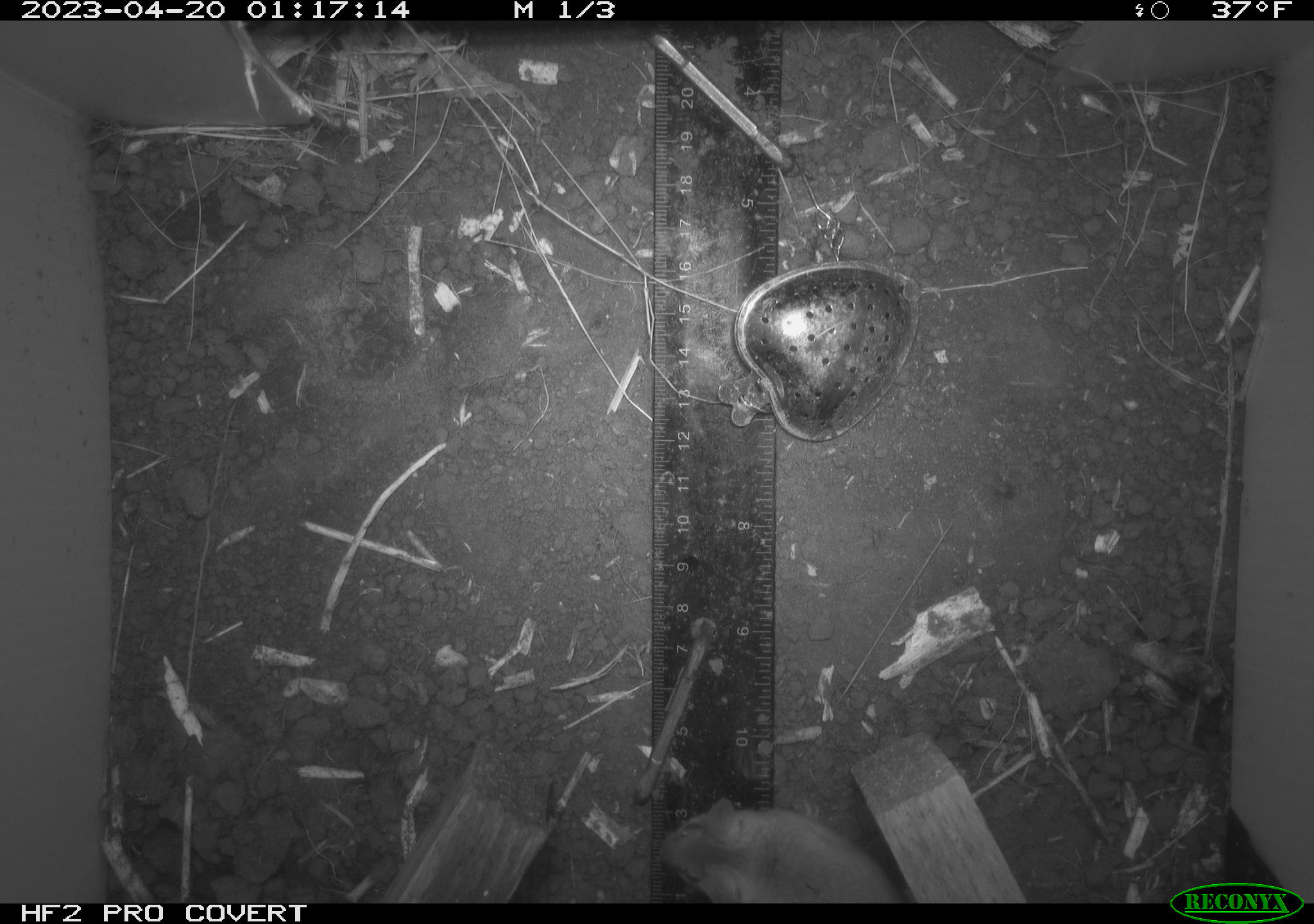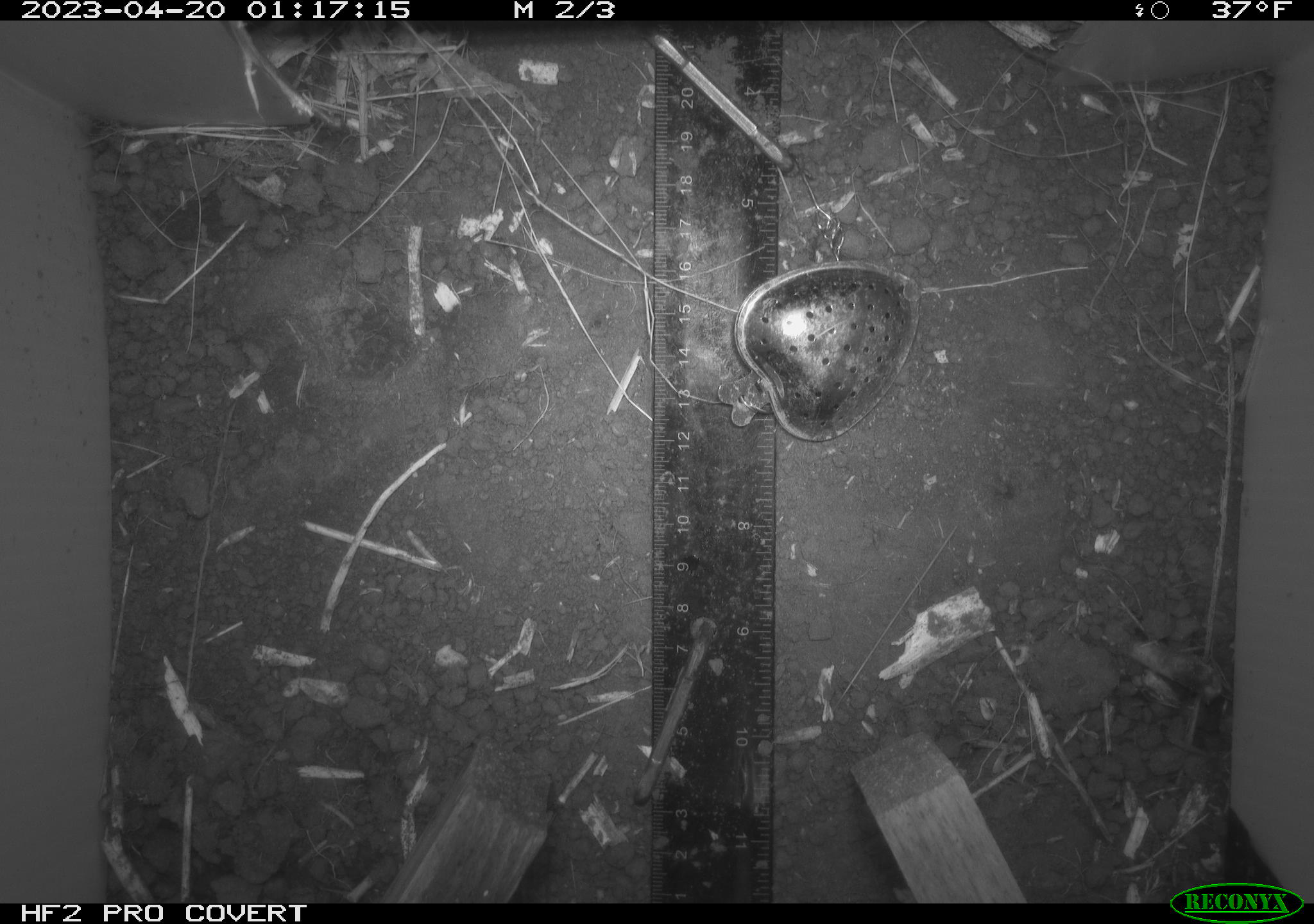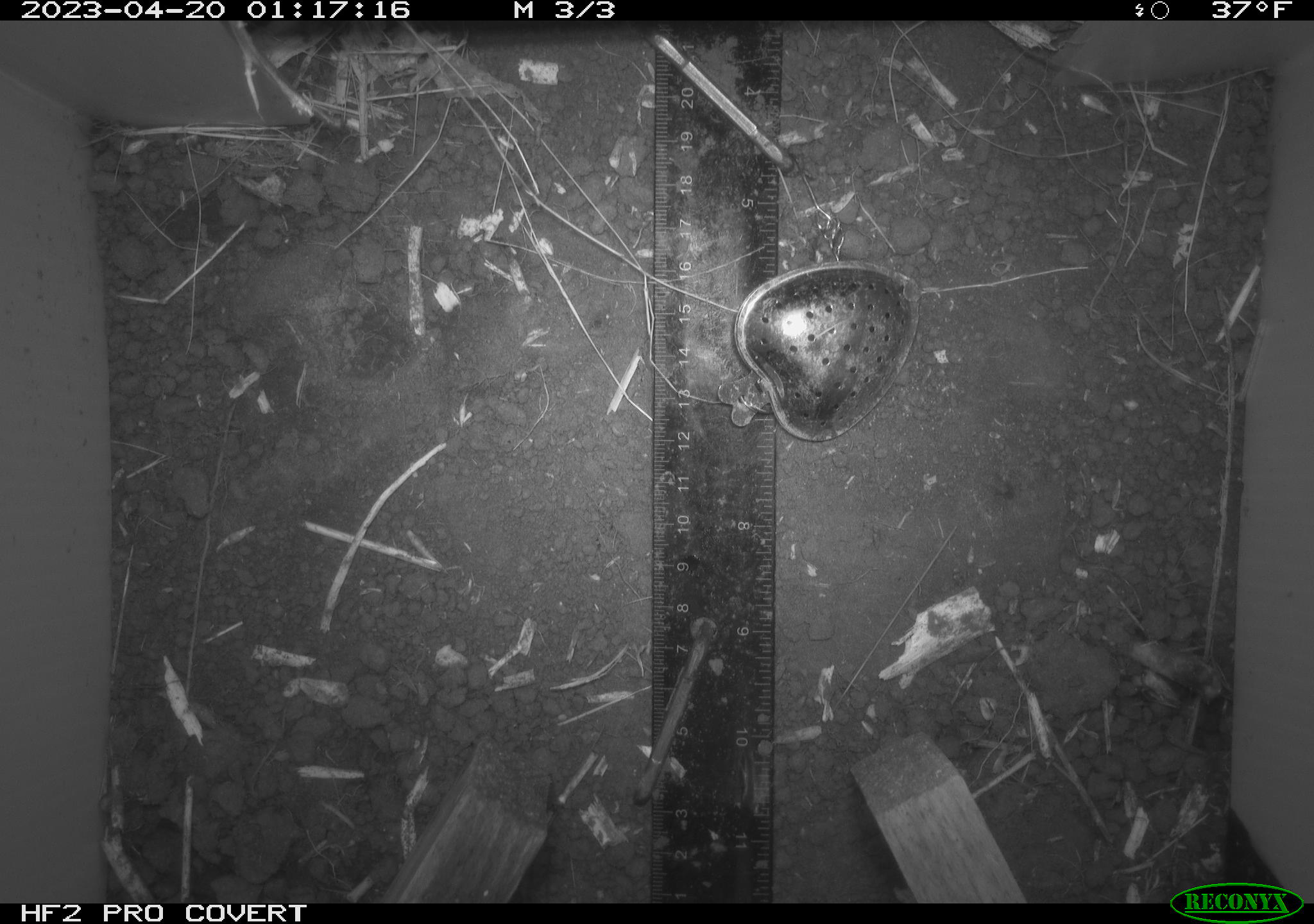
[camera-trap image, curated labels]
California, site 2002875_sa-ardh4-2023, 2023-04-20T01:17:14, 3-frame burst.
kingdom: Animalia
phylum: Chordata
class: Mammalia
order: Rodentia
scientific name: Rodentia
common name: mouse species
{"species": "mouse species (Rodentia)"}